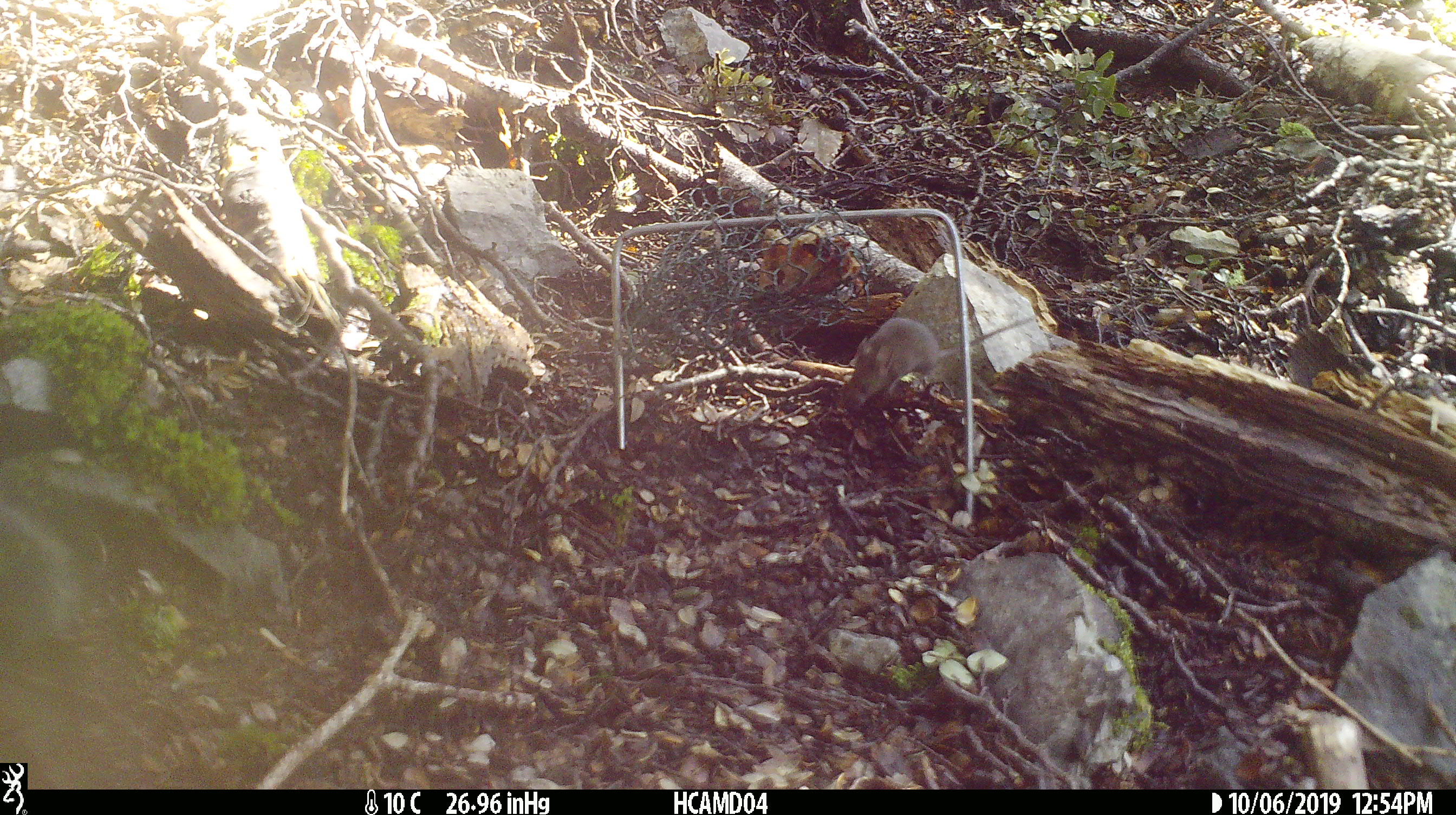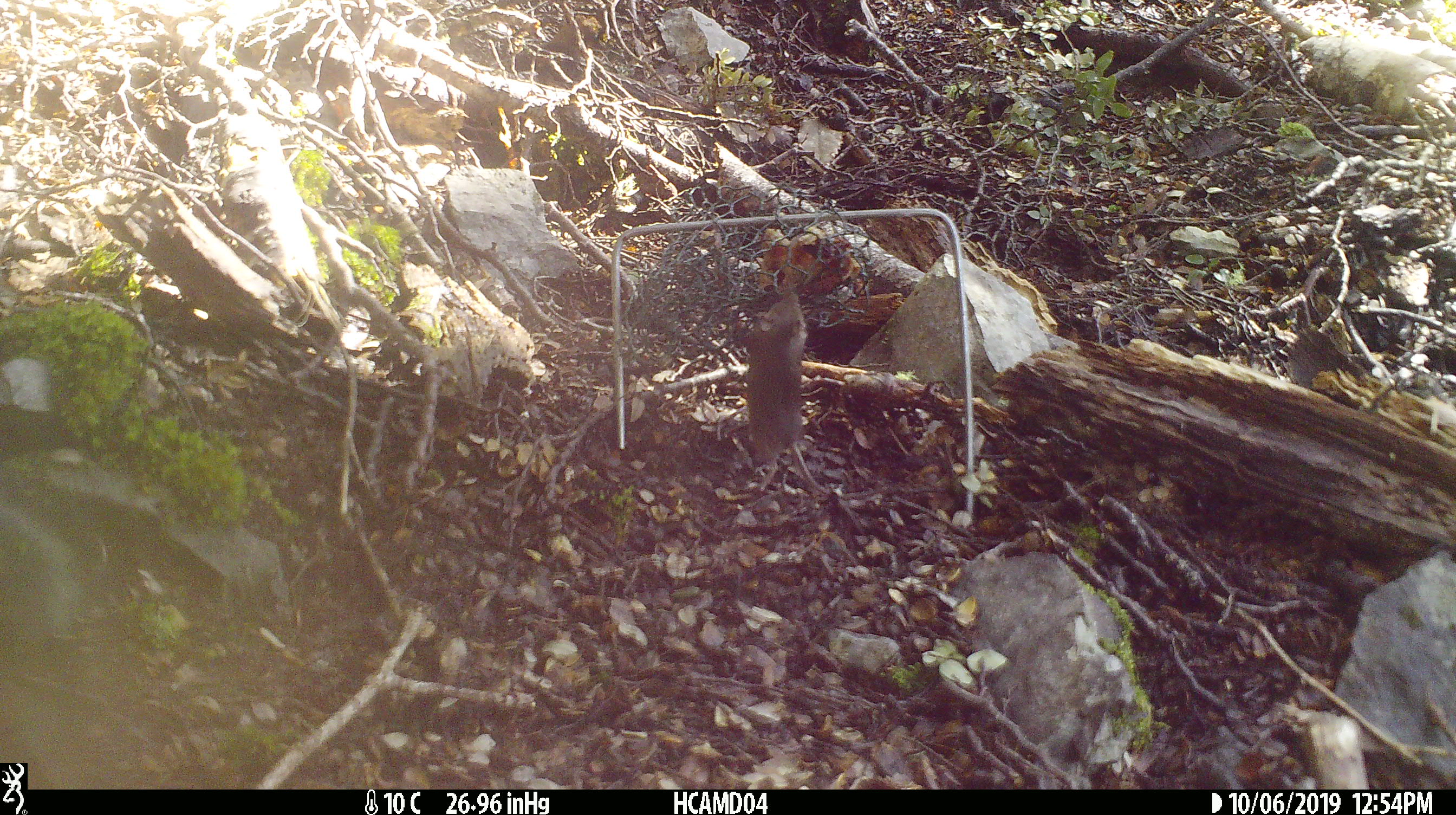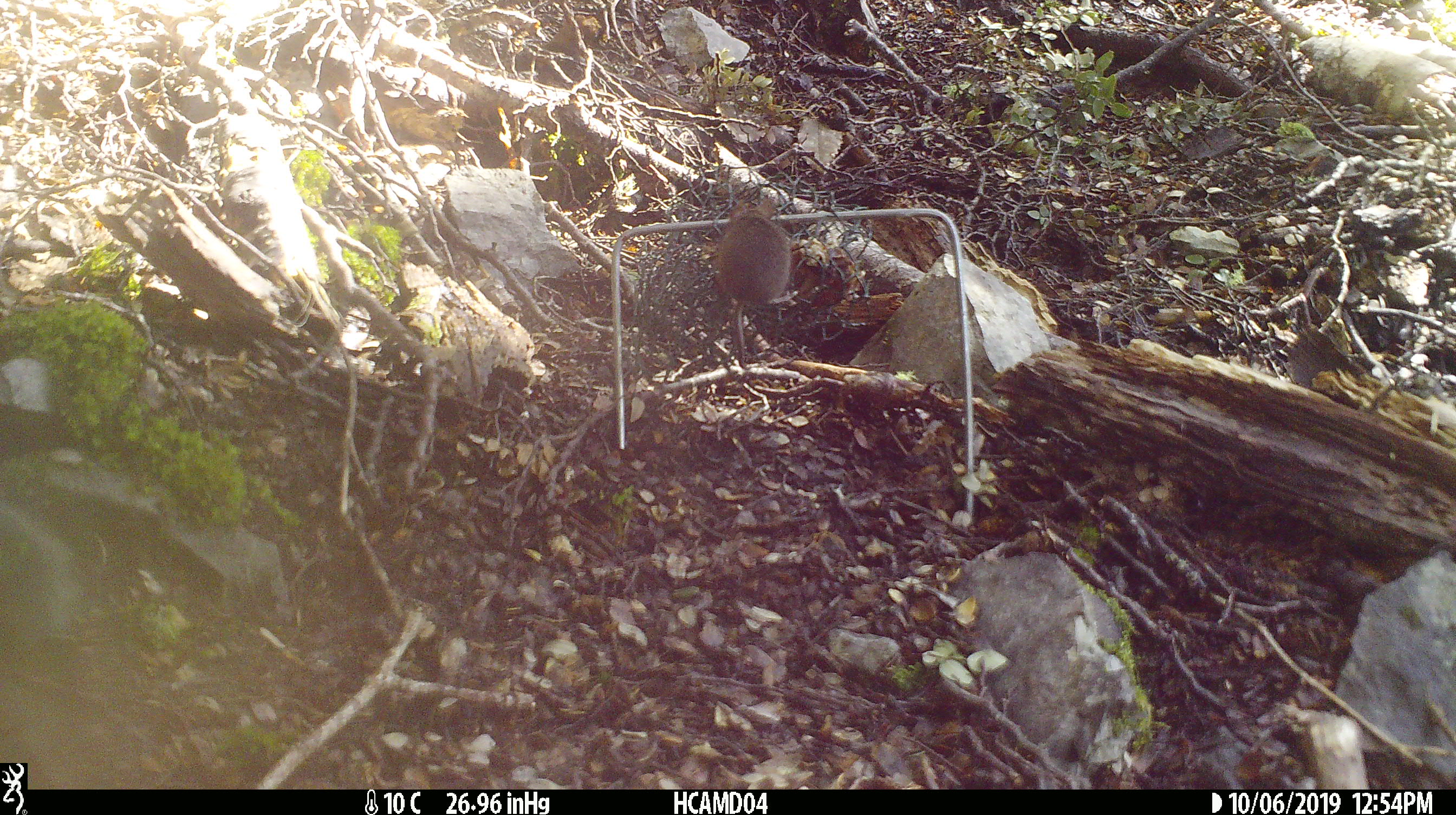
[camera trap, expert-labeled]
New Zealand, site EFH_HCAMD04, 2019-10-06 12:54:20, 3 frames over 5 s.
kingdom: Animalia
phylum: Chordata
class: Mammalia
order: Rodentia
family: Muridae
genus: Mus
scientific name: Mus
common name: mouse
Mouse (Mus).